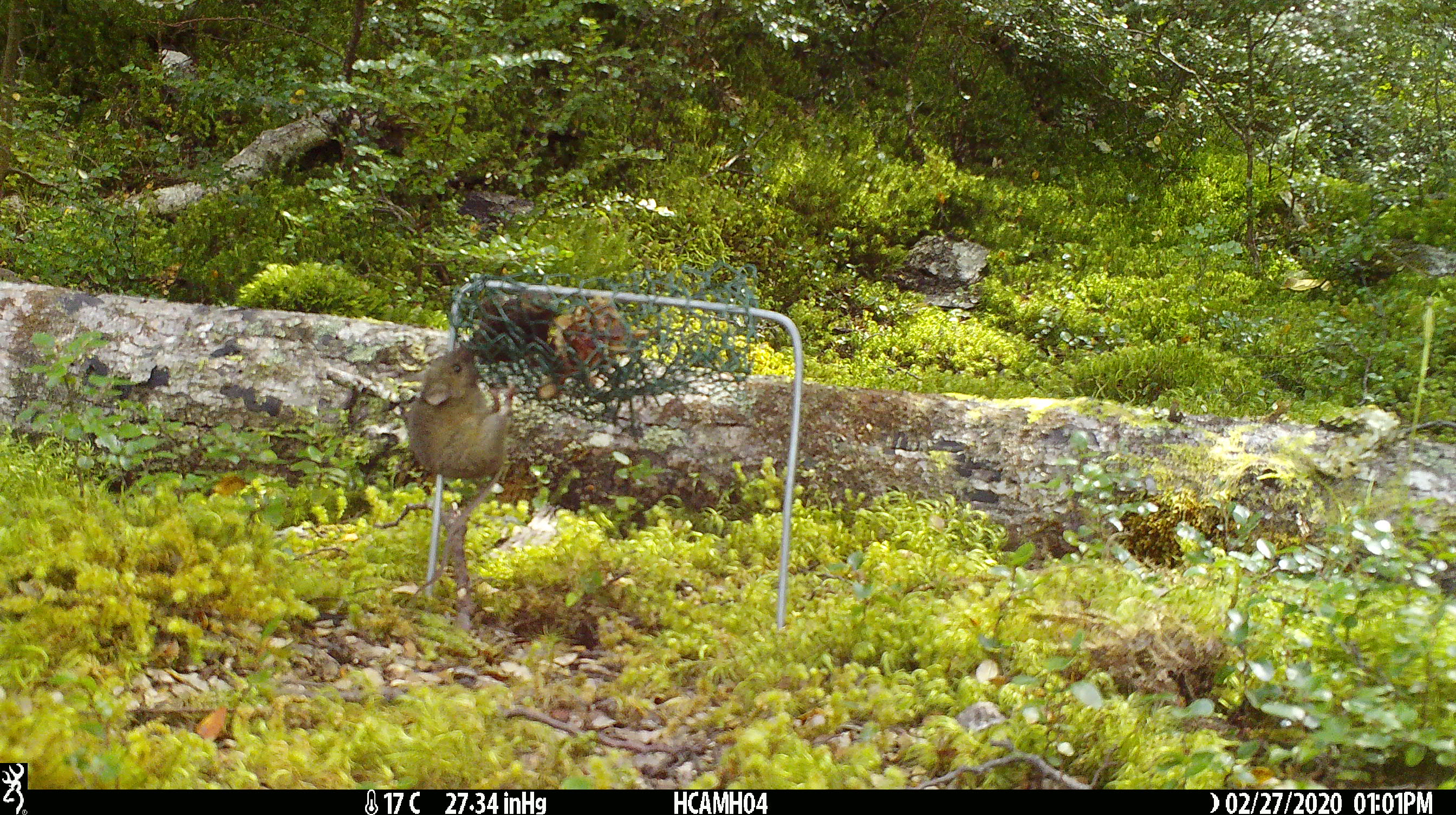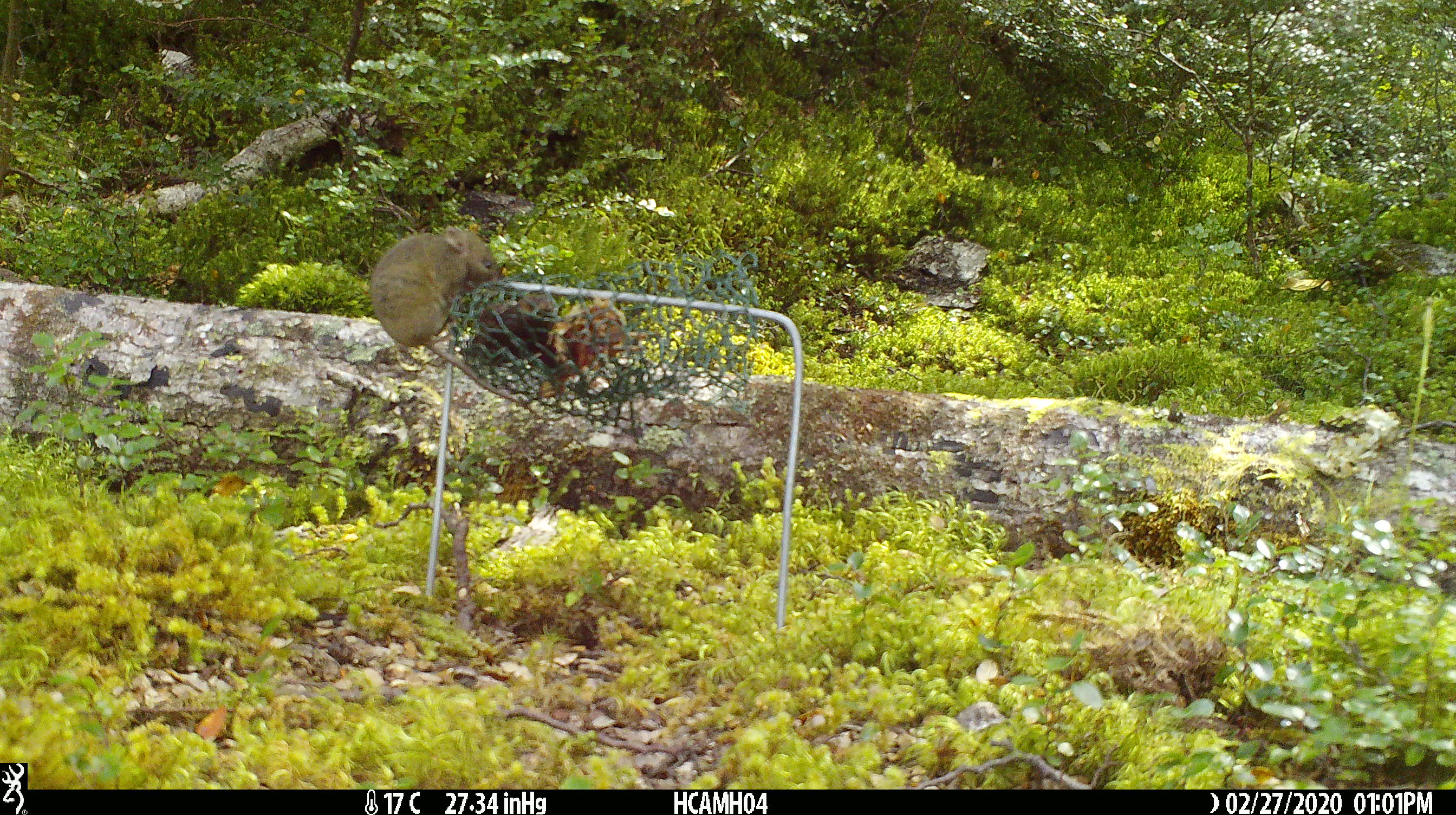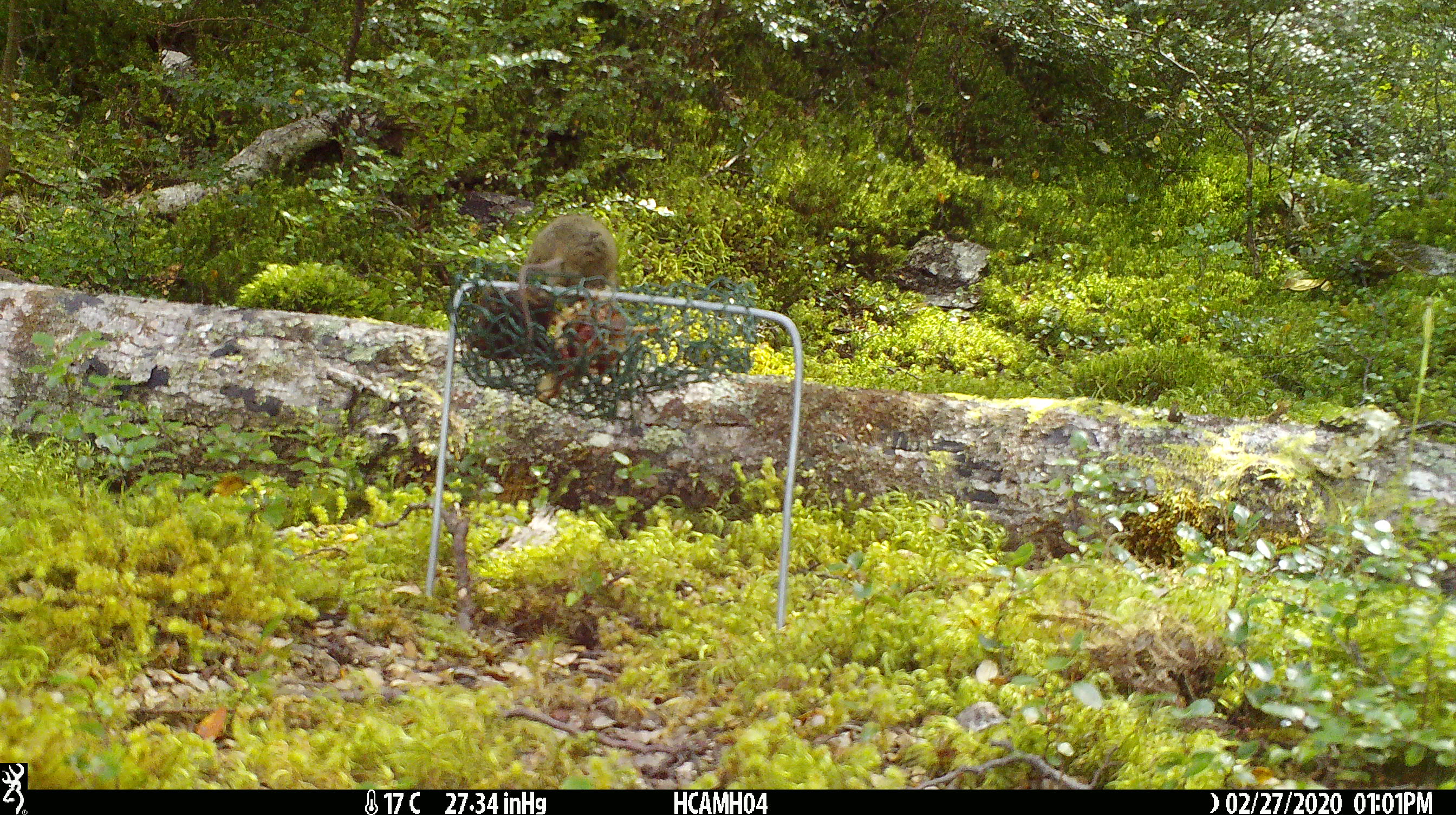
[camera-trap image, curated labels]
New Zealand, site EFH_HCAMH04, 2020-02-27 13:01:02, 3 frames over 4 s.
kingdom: Animalia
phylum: Chordata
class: Mammalia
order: Rodentia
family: Muridae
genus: Mus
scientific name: Mus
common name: mouse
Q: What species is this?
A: Mouse (Mus).